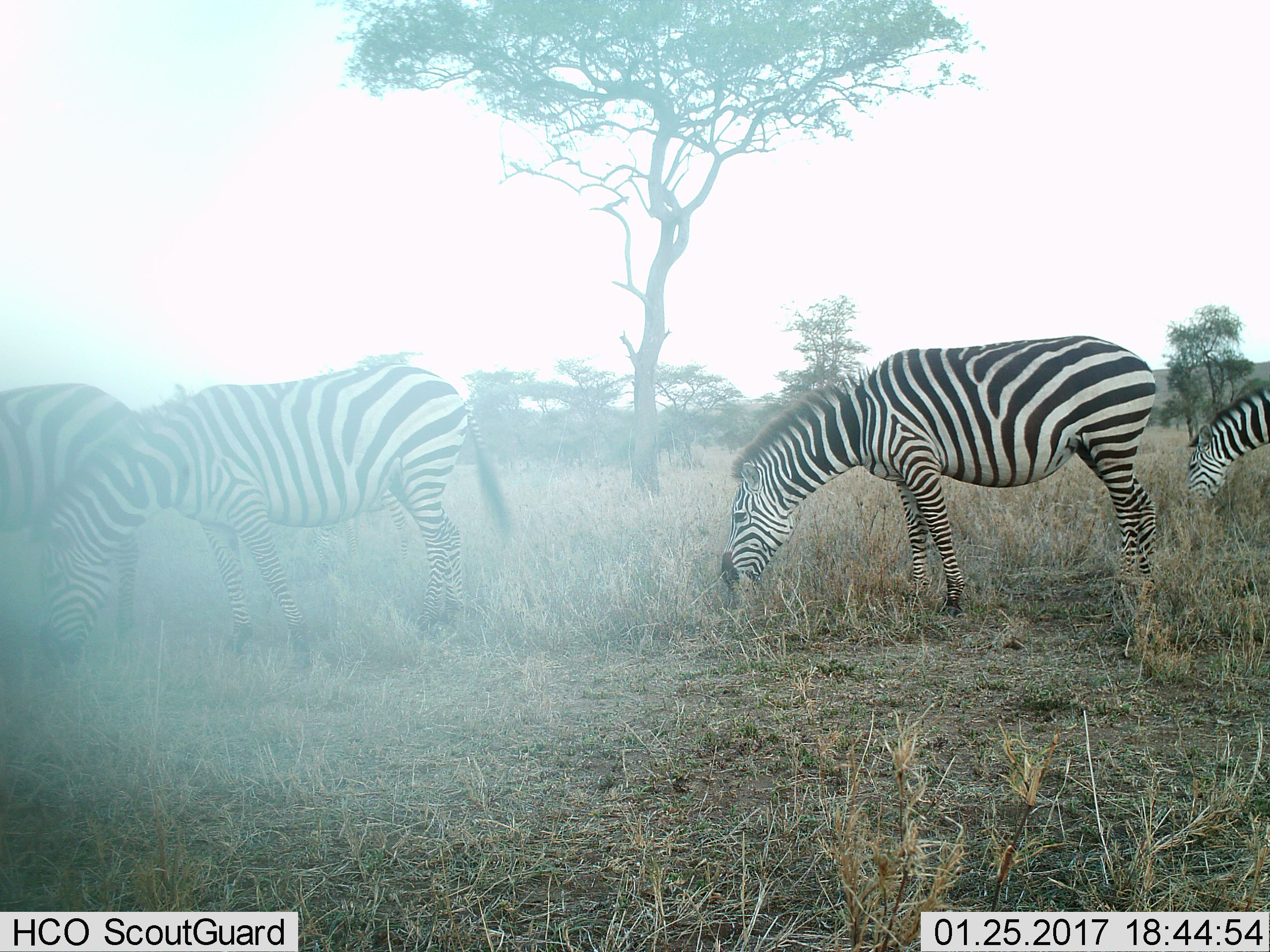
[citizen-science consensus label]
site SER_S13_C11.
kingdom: Animalia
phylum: Chordata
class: Mammalia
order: Perissodactyla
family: Equidae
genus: Equus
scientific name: Equus quagga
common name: plains zebra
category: zebraplains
Zebraplains (plains zebra) (Equus quagga), count 4. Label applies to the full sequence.